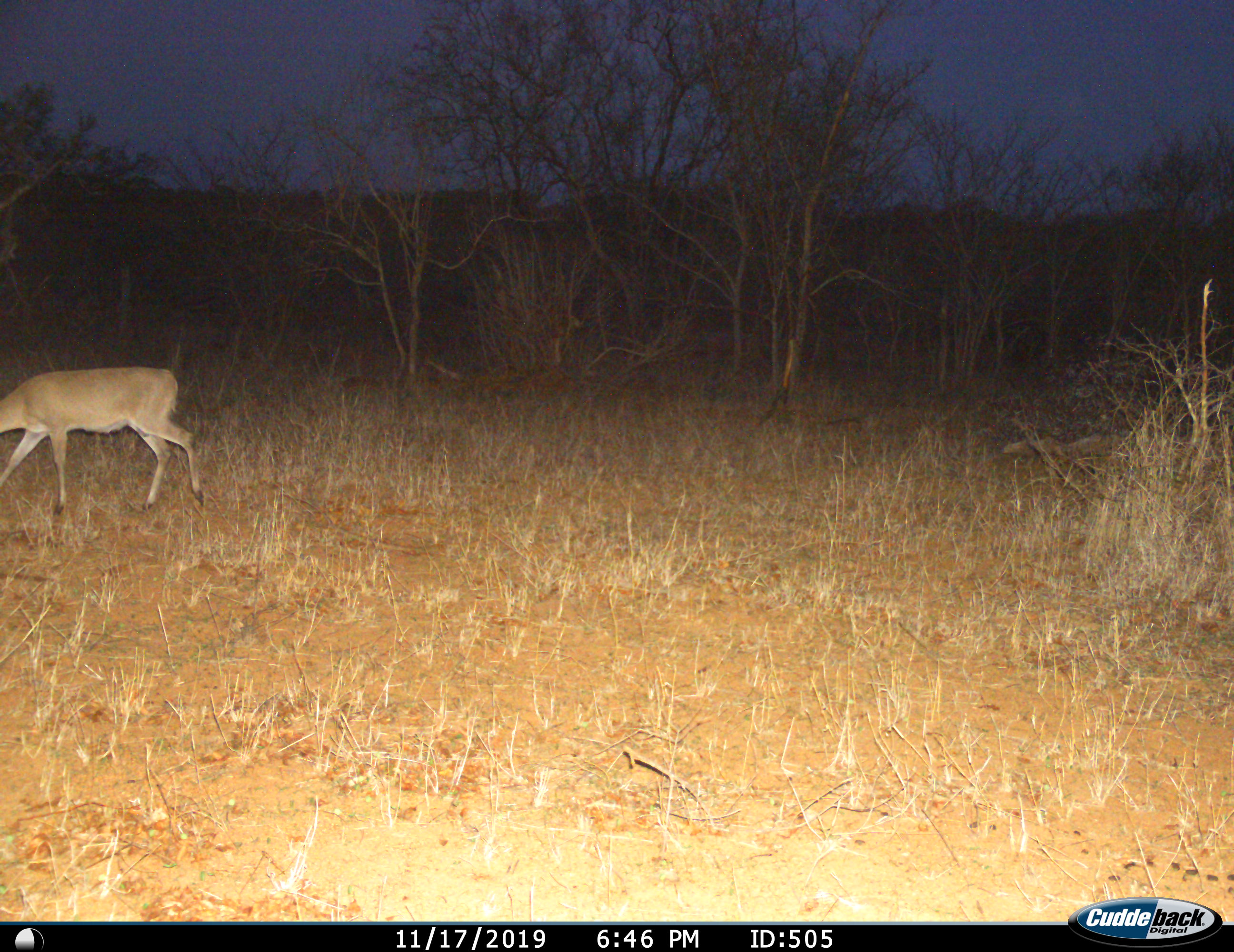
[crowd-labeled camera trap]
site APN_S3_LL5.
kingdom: Animalia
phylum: Chordata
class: Mammalia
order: Artiodactyla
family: Bovidae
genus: Sylvicapra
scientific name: Sylvicapra grimmia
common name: common duiker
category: duikercommongrey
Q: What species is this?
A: Duikercommongrey (common duiker) (Sylvicapra grimmia).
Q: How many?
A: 1.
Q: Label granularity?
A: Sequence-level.